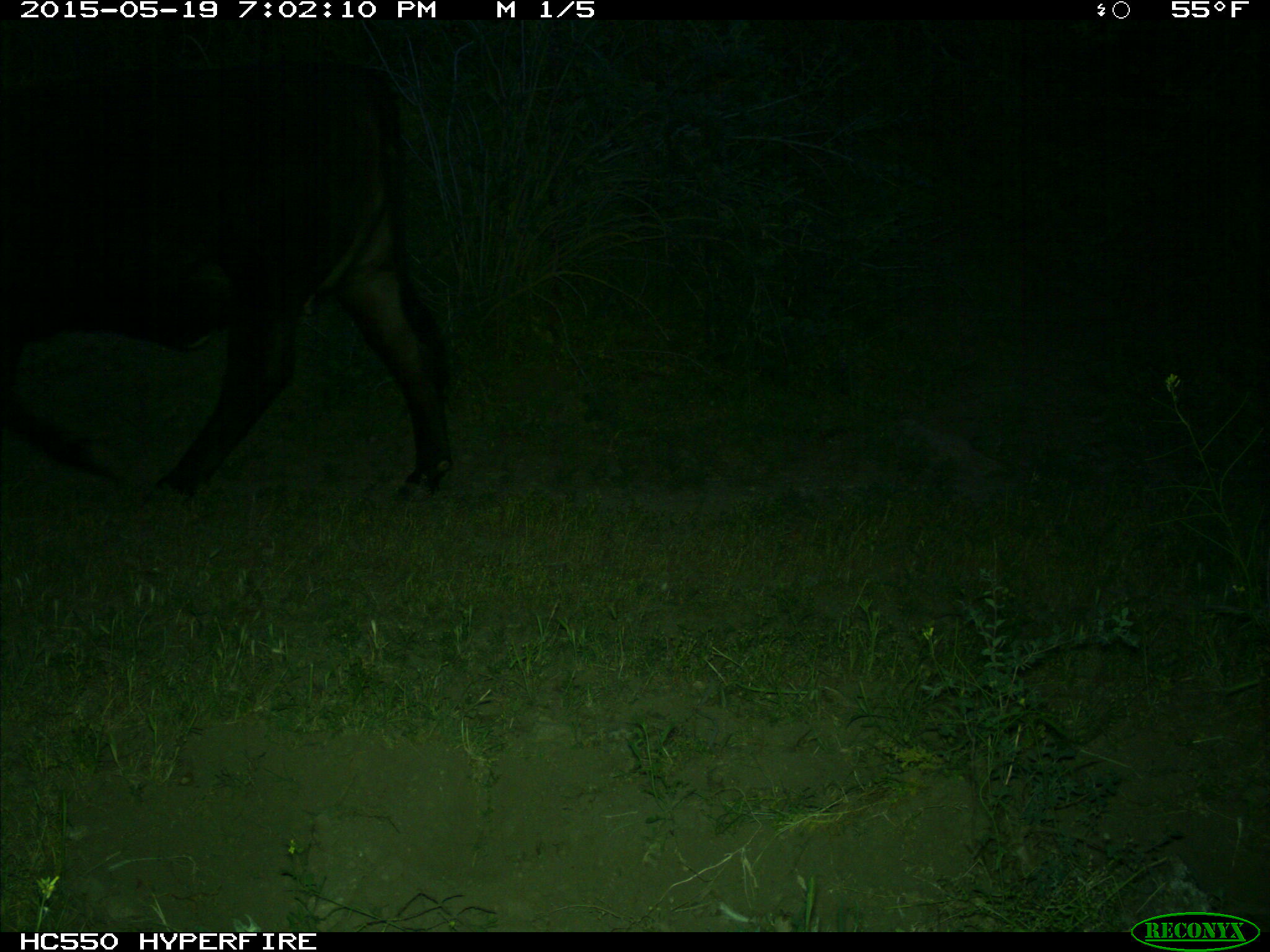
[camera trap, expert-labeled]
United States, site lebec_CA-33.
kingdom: Animalia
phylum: Chordata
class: Mammalia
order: Artiodactyla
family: Bovidae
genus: Bos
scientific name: Bos taurus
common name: domestic cow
Bos taurus (domestic cow).